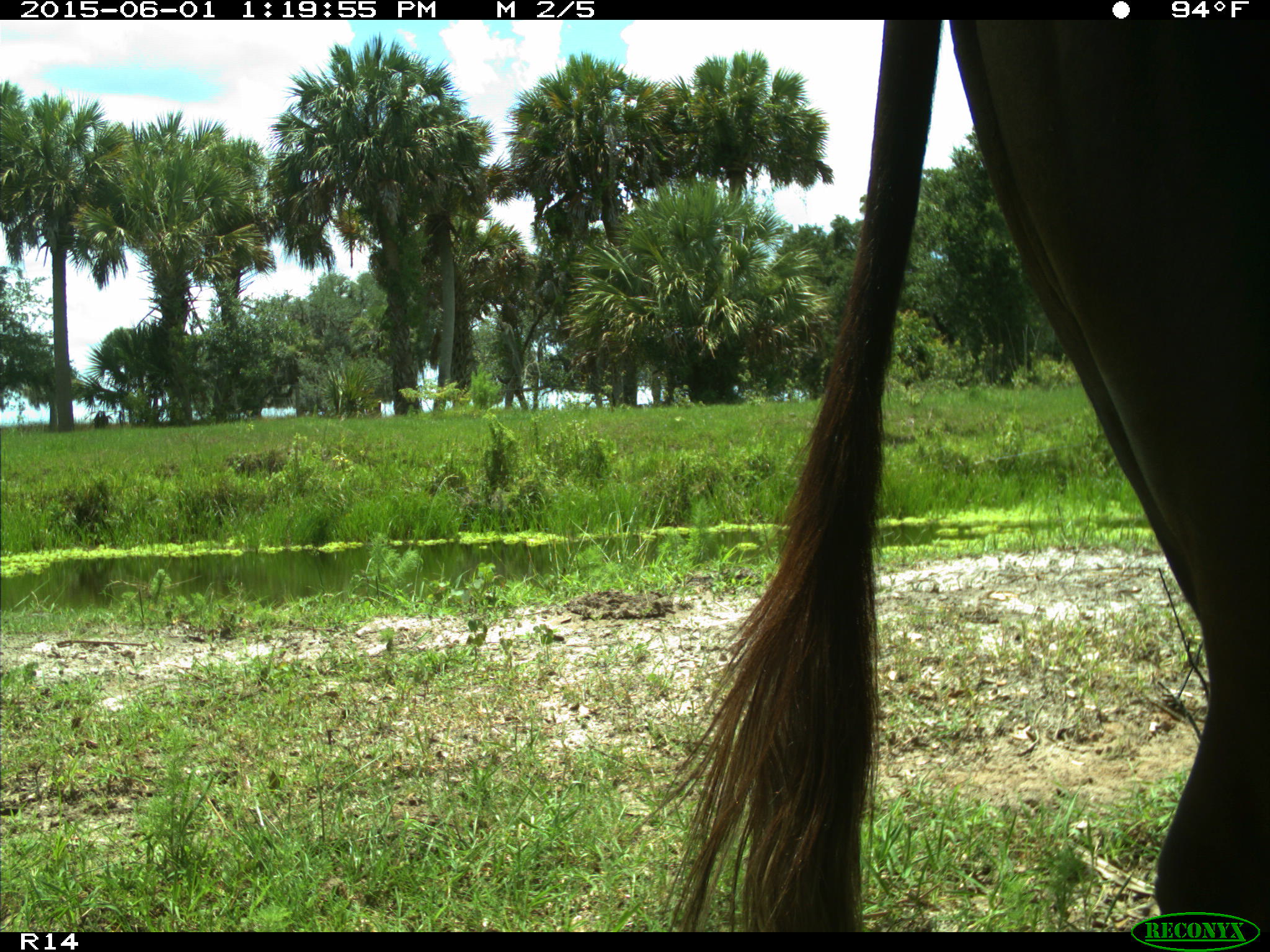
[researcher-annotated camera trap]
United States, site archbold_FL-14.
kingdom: Animalia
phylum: Chordata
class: Mammalia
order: Artiodactyla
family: Bovidae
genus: Bos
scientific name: Bos taurus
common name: domestic cow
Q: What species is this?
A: Bos taurus (domestic cow).